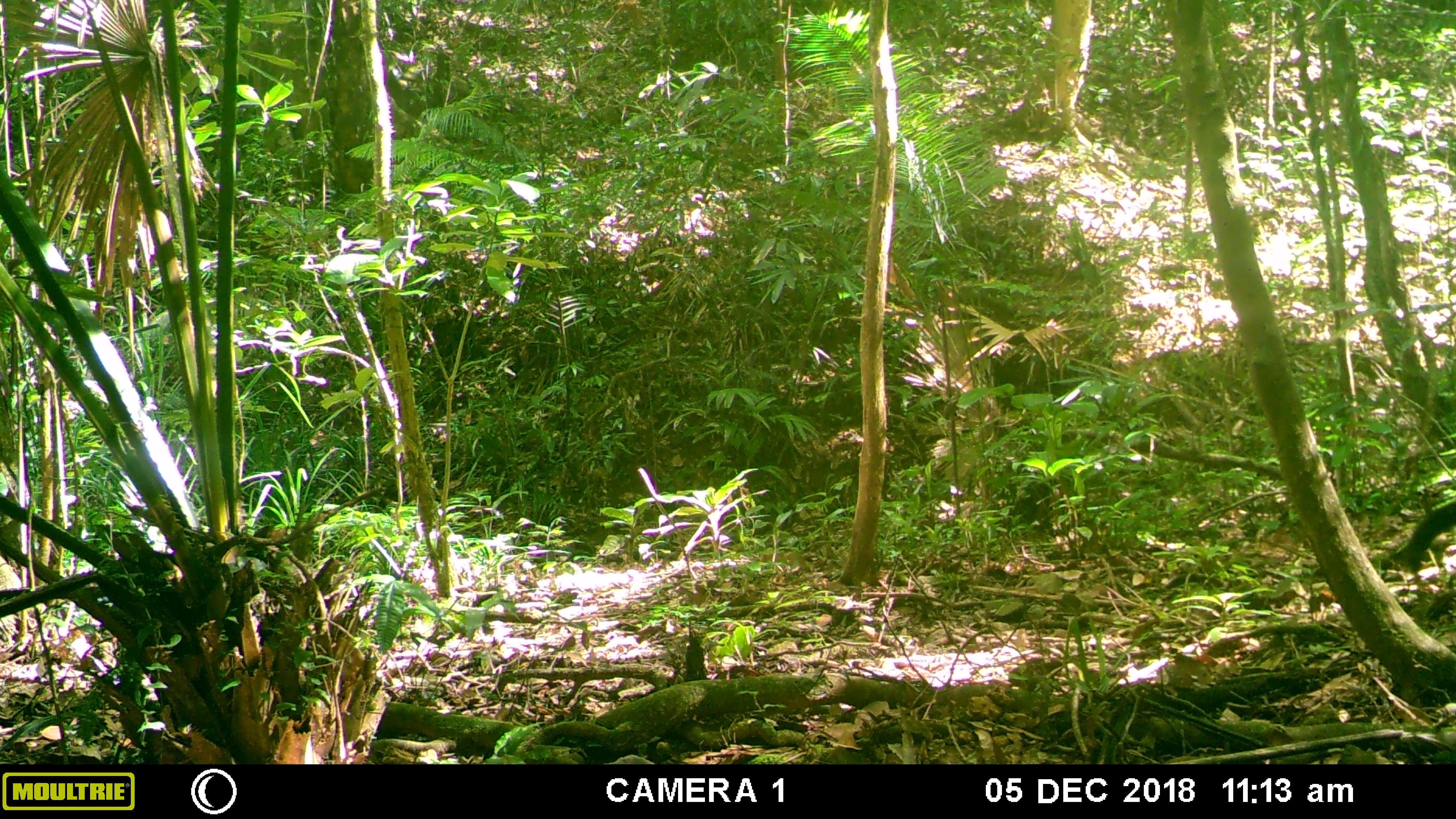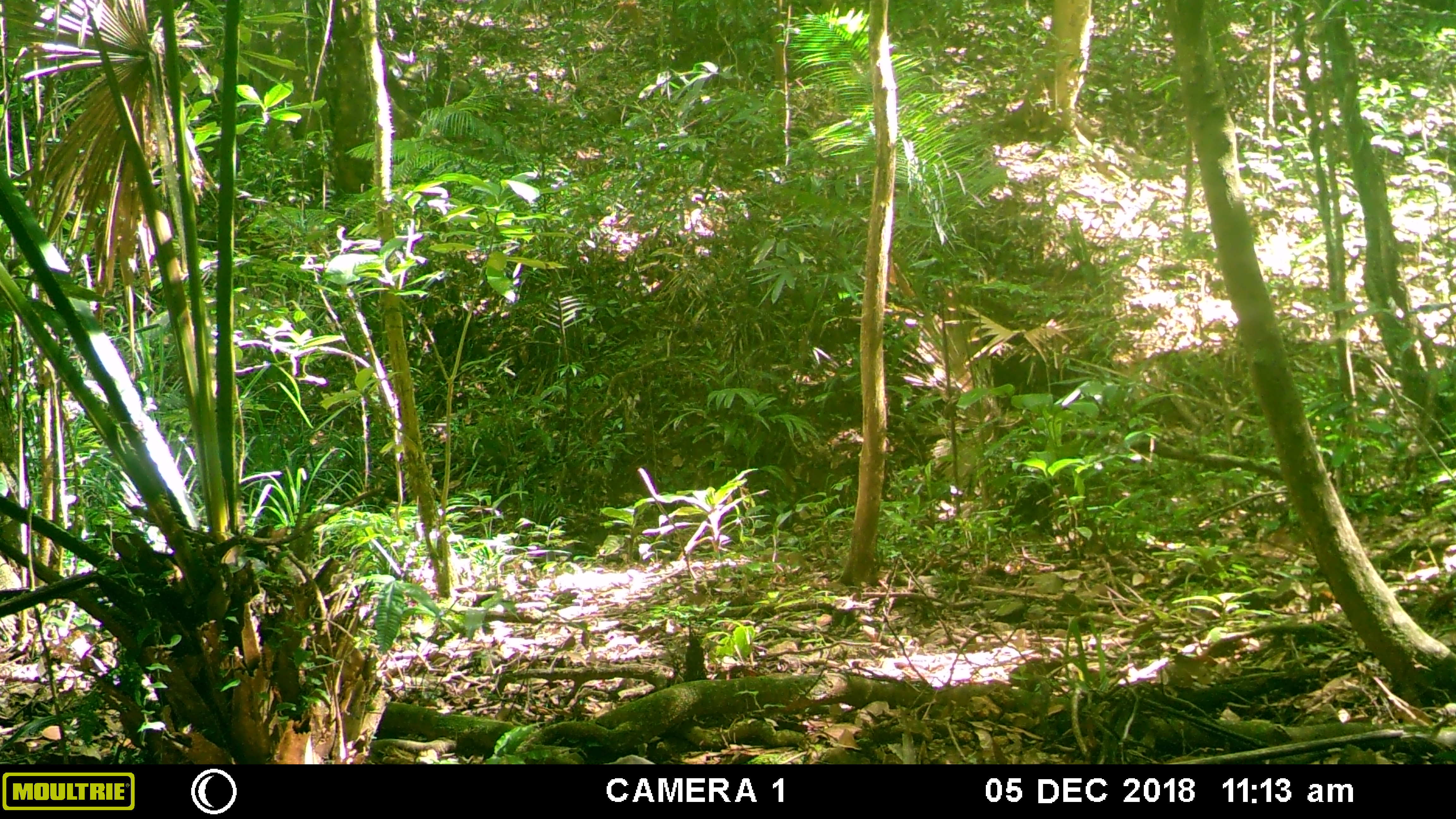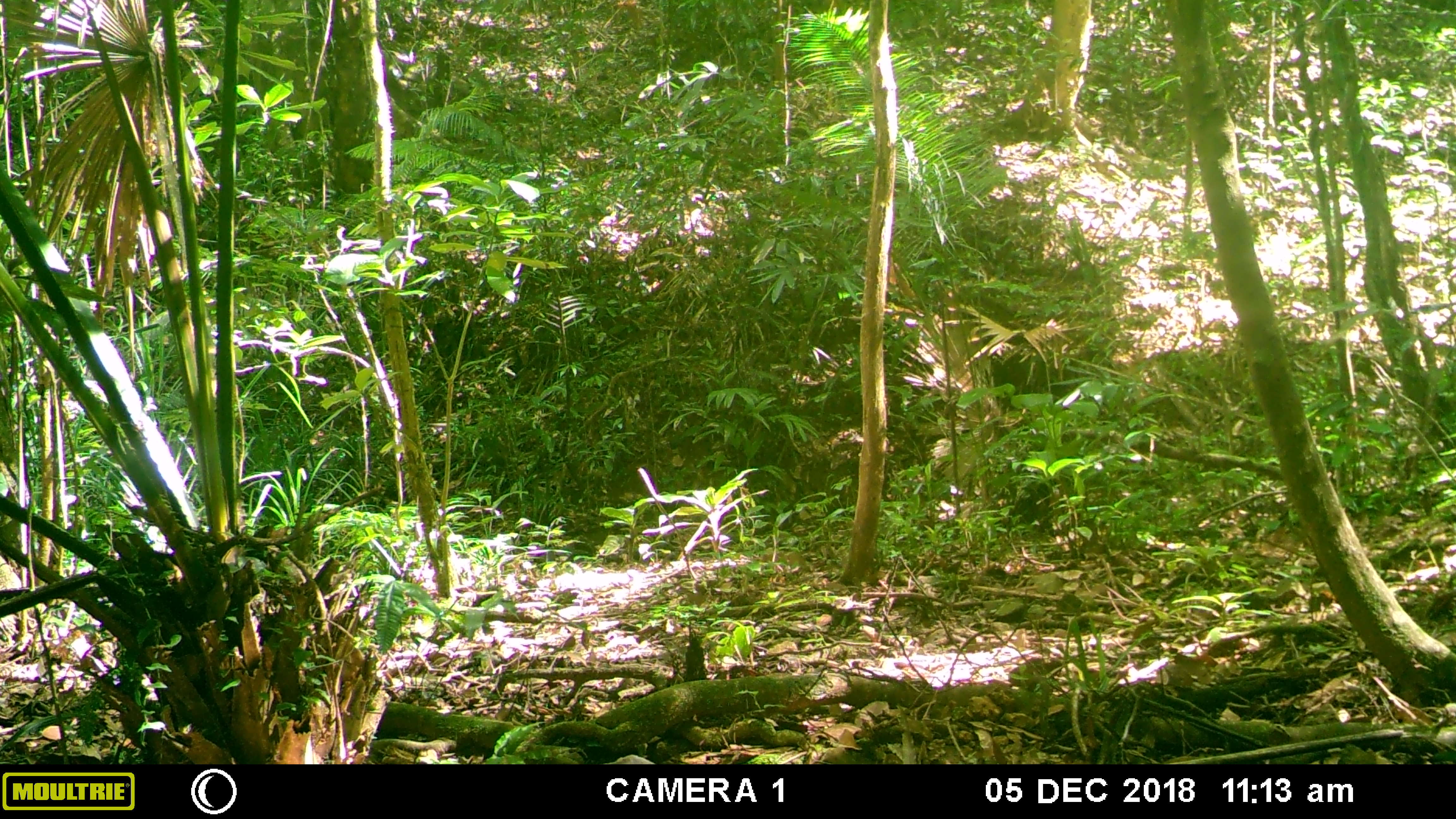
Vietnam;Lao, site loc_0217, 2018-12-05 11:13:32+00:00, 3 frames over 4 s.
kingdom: Animalia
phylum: Chordata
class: Mammalia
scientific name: Mammalia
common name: mammal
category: unidentified small mammal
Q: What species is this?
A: Unidentified small mammal (mammal) (Mammalia).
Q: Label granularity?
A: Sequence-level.